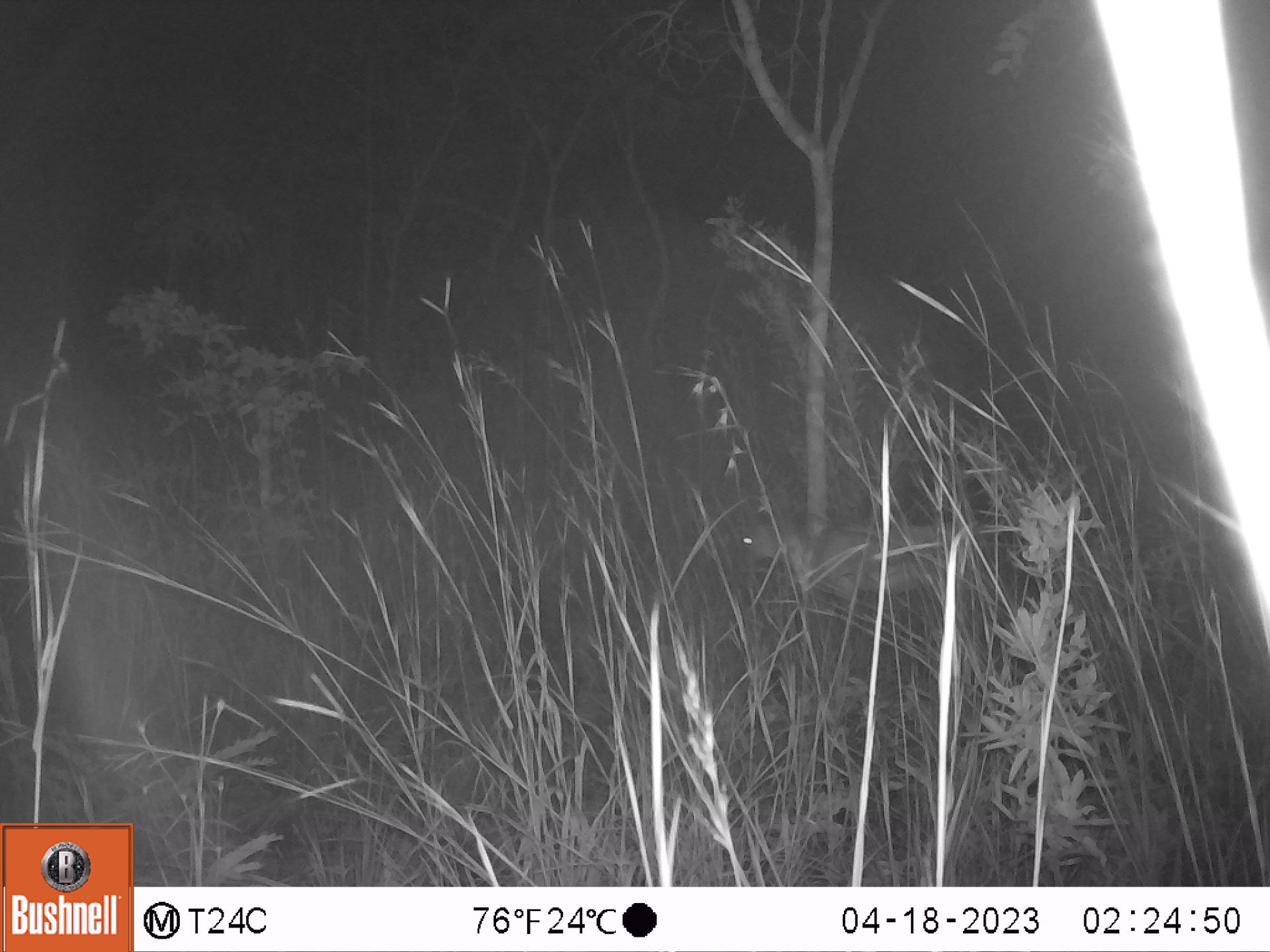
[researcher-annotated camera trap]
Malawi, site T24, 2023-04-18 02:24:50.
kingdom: Animalia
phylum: Chordata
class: Mammalia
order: Artiodactyla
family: Bovidae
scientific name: Antilopinae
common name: small antelope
Small antelope (Antilopinae), count 1.